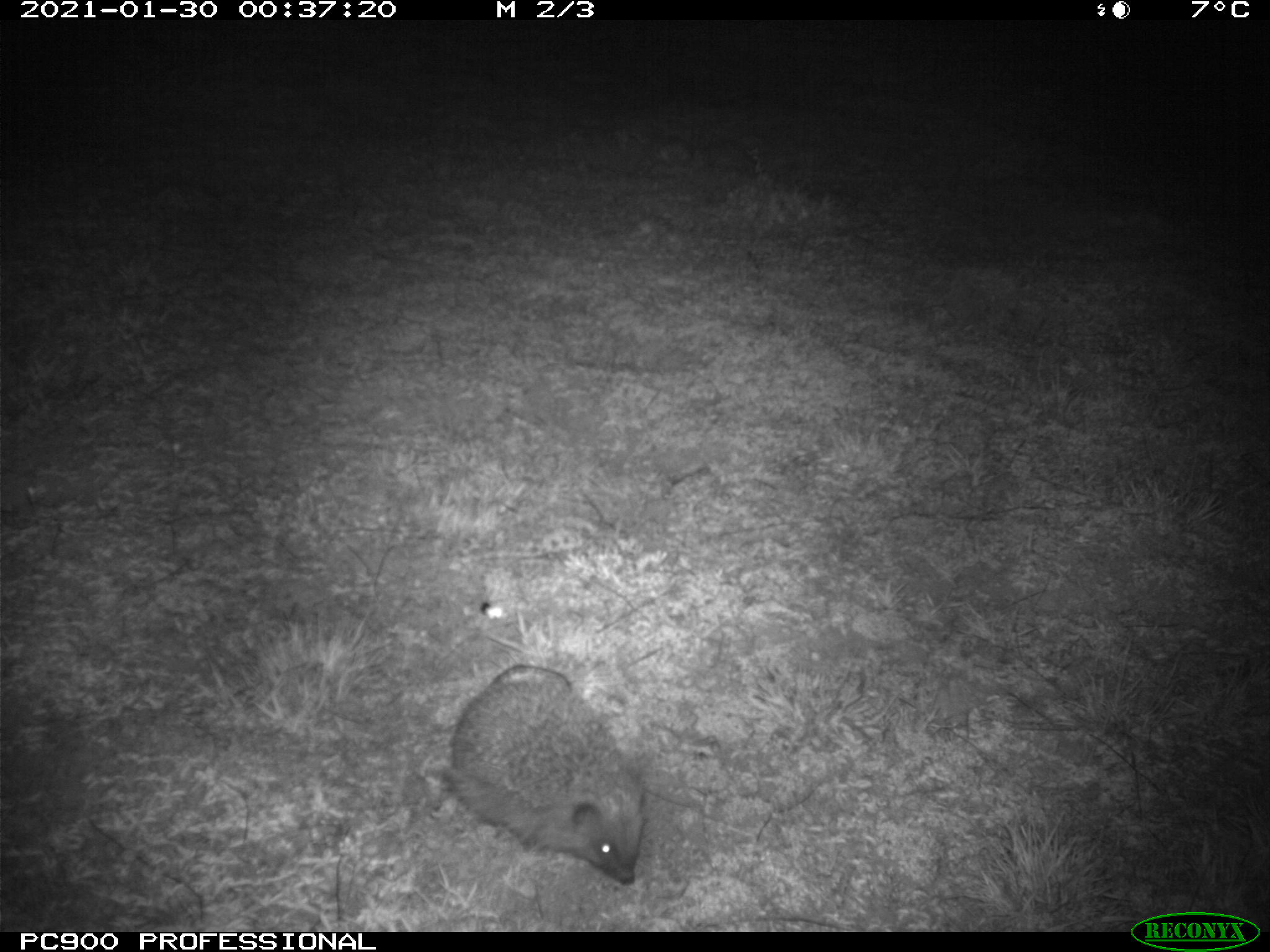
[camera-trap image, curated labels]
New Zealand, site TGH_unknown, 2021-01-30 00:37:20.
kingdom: Animalia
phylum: Chordata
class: Mammalia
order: Eulipotyphla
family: Erinaceidae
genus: Erinaceus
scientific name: Erinaceus europaeus europaeus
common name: european hedgehog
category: hedgehog